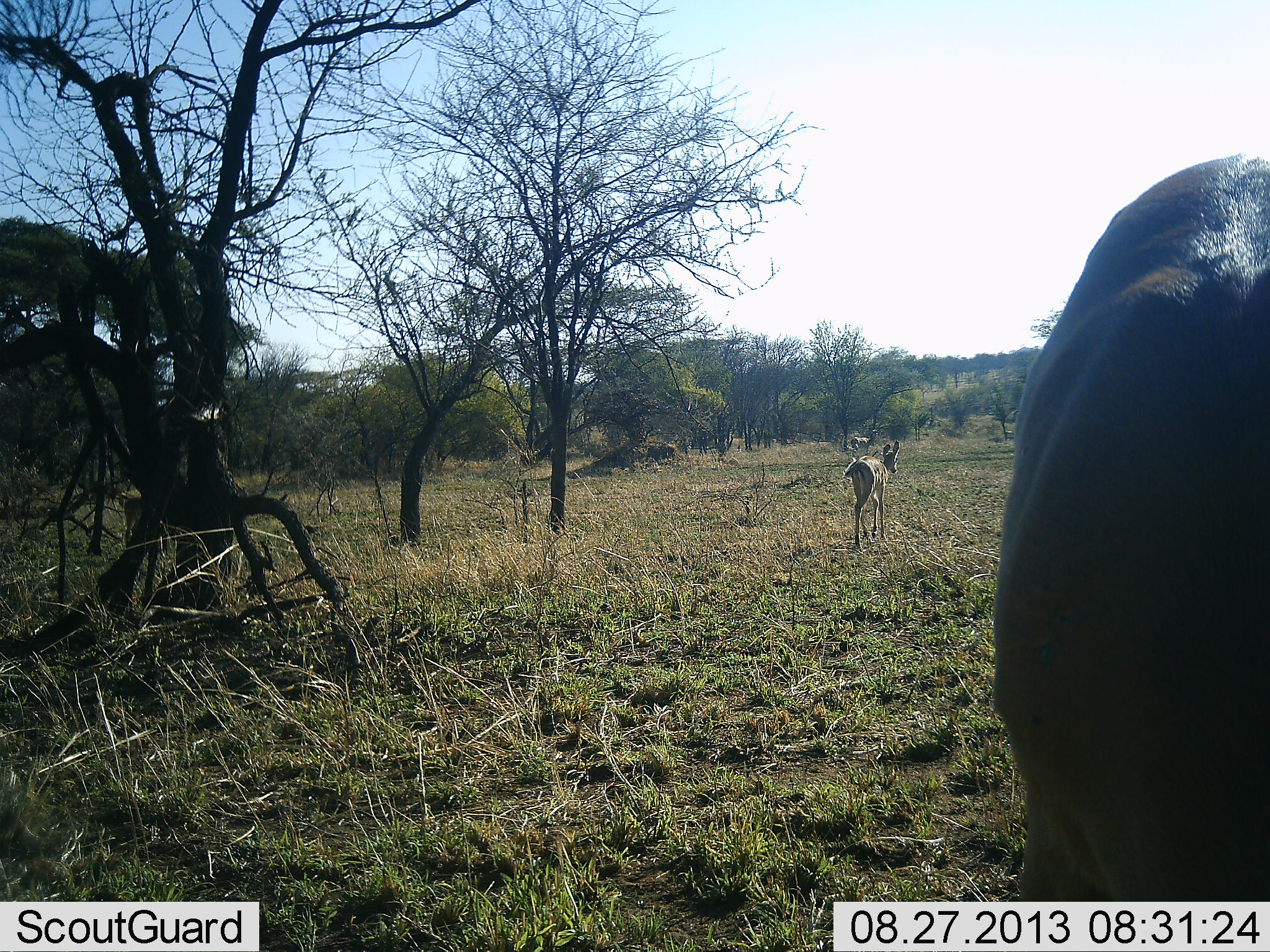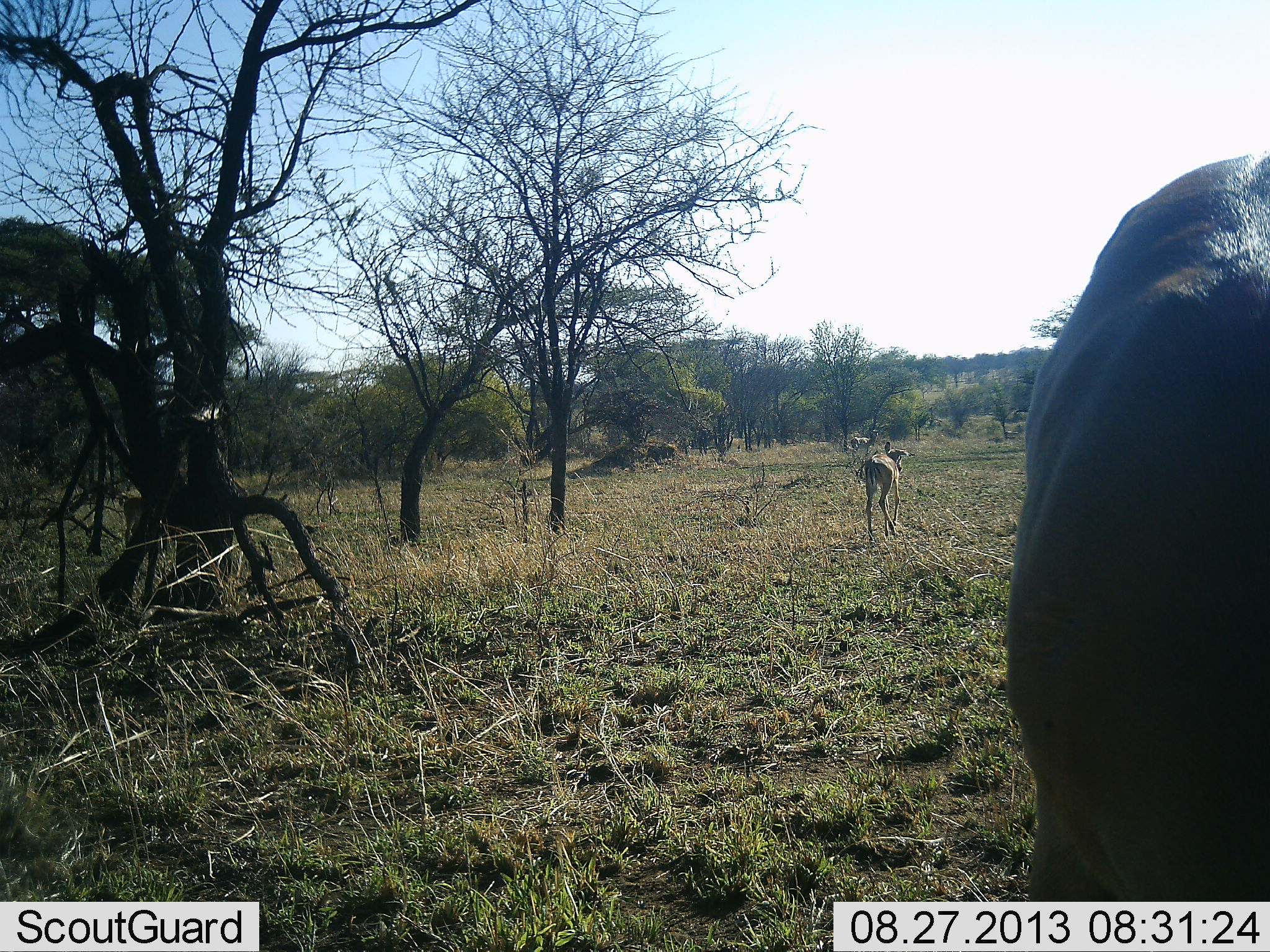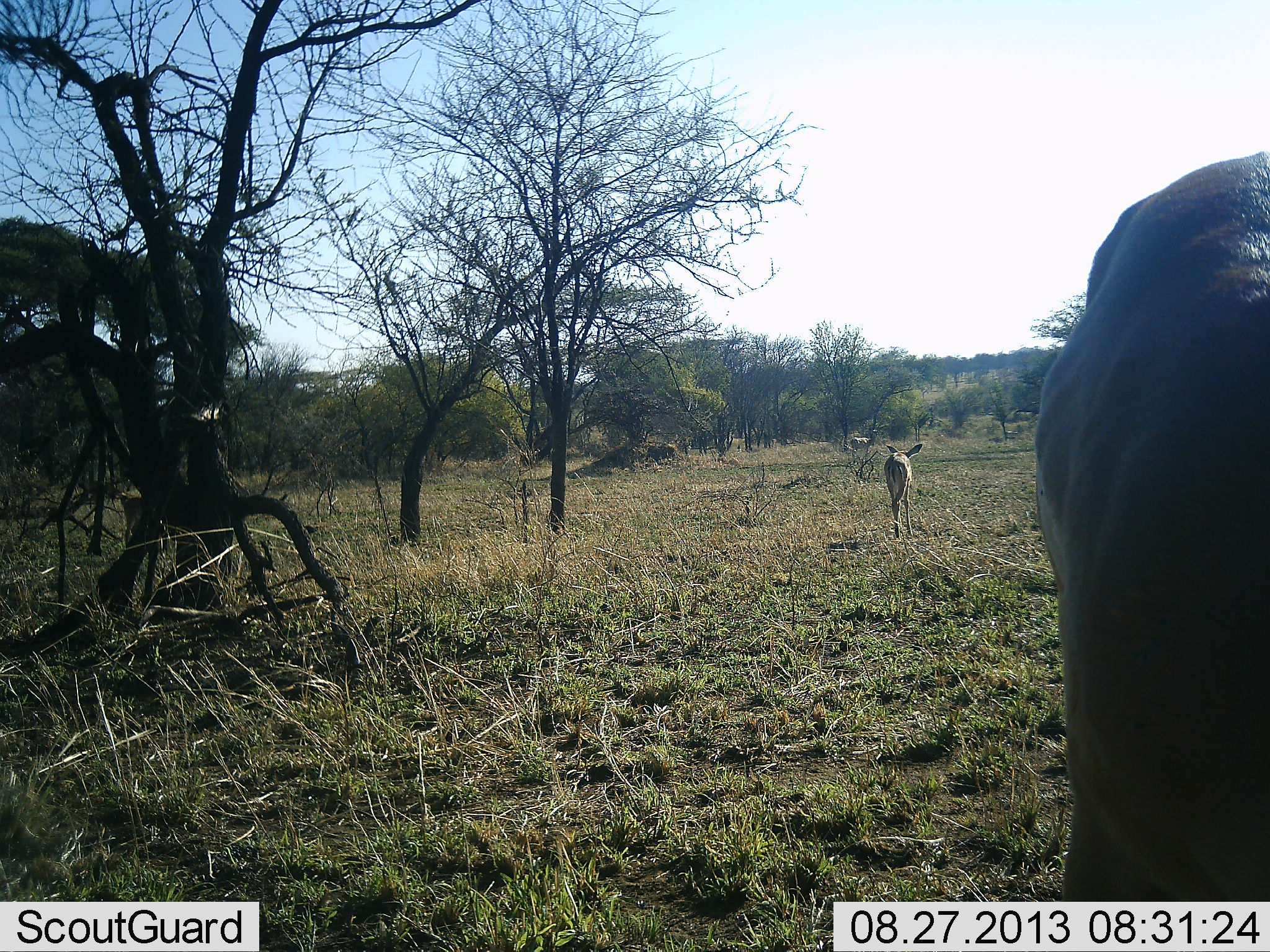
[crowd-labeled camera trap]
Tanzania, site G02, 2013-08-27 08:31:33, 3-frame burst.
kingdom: Animalia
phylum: Chordata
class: Mammalia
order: Artiodactyla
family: Bovidae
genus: Aepyceros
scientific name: Aepyceros melampus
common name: impala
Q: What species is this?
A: Impala (Aepyceros melampus).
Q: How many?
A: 2.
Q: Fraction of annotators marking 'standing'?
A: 67%.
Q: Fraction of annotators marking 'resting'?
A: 0%.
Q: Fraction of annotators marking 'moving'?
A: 100%.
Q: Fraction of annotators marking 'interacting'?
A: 0%.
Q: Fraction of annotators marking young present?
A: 17%.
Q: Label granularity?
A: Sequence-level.